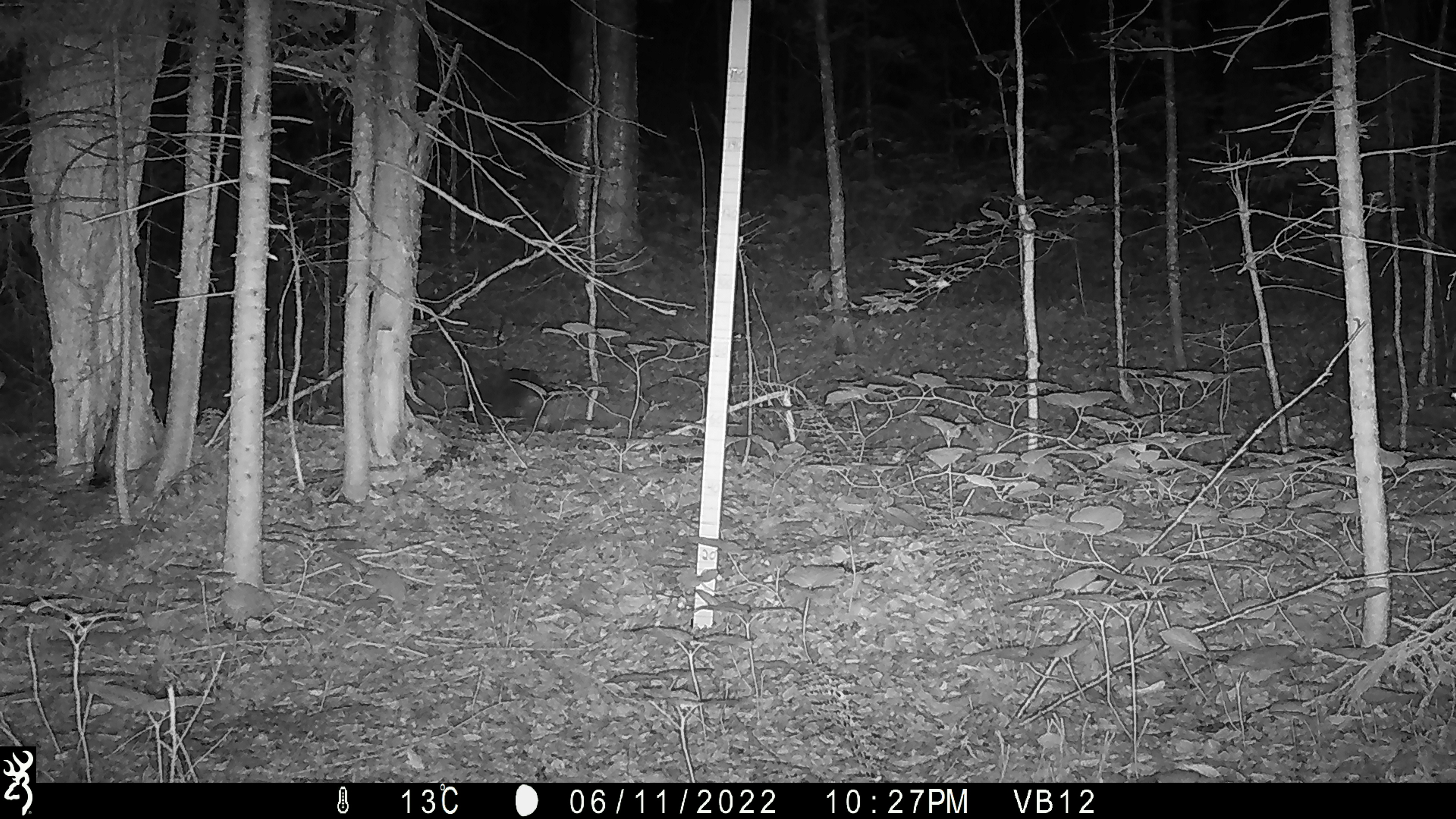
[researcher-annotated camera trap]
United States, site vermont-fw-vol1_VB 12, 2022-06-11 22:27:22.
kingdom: Animalia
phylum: Chordata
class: Mammalia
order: Carnivora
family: Procyonidae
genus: Procyon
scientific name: Procyon lotor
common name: raccoon